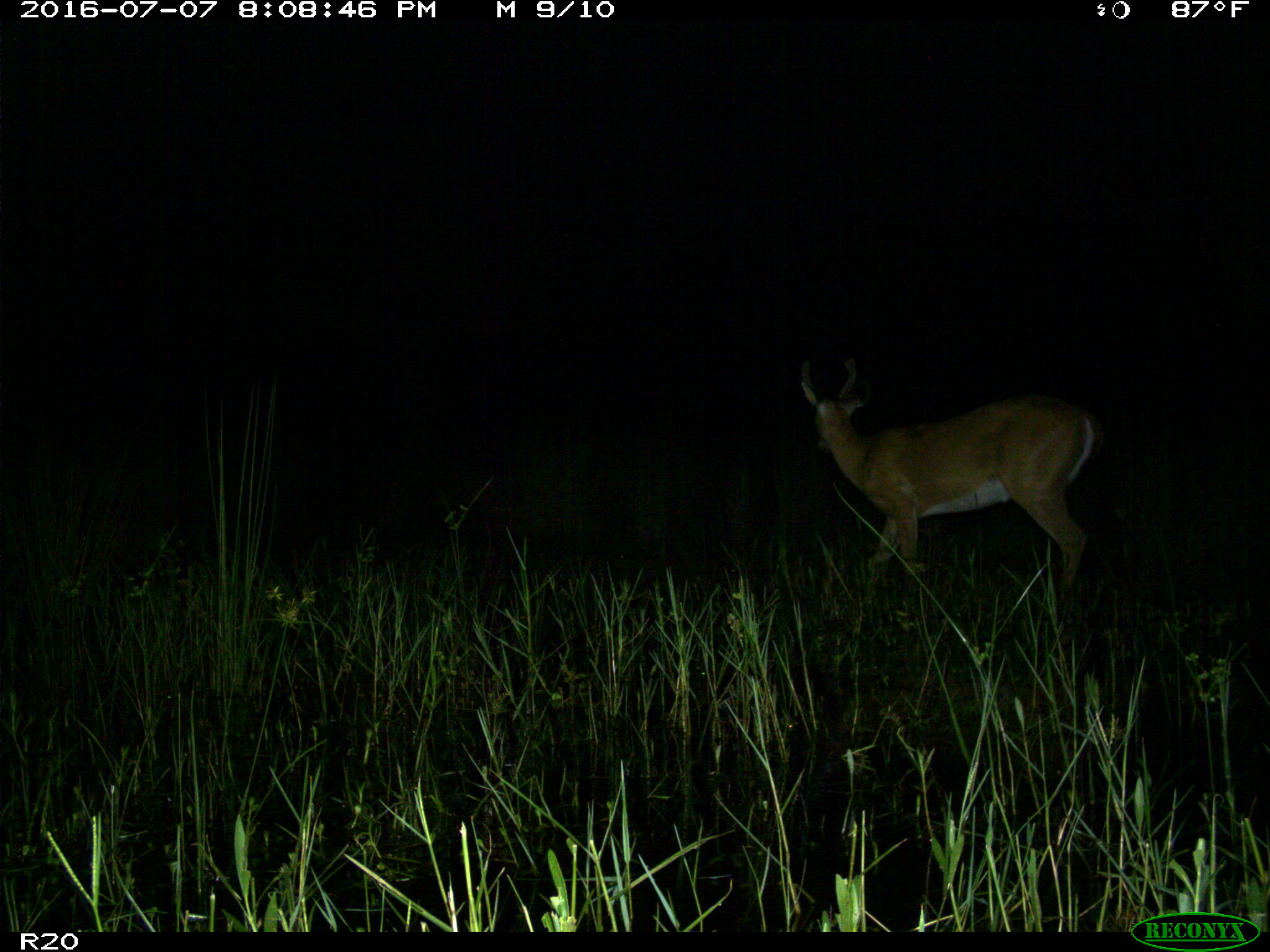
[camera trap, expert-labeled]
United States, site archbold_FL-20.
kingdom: Animalia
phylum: Chordata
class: Mammalia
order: Artiodactyla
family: Cervidae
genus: Odocoileus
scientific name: Odocoileus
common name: deer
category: unidentified deer